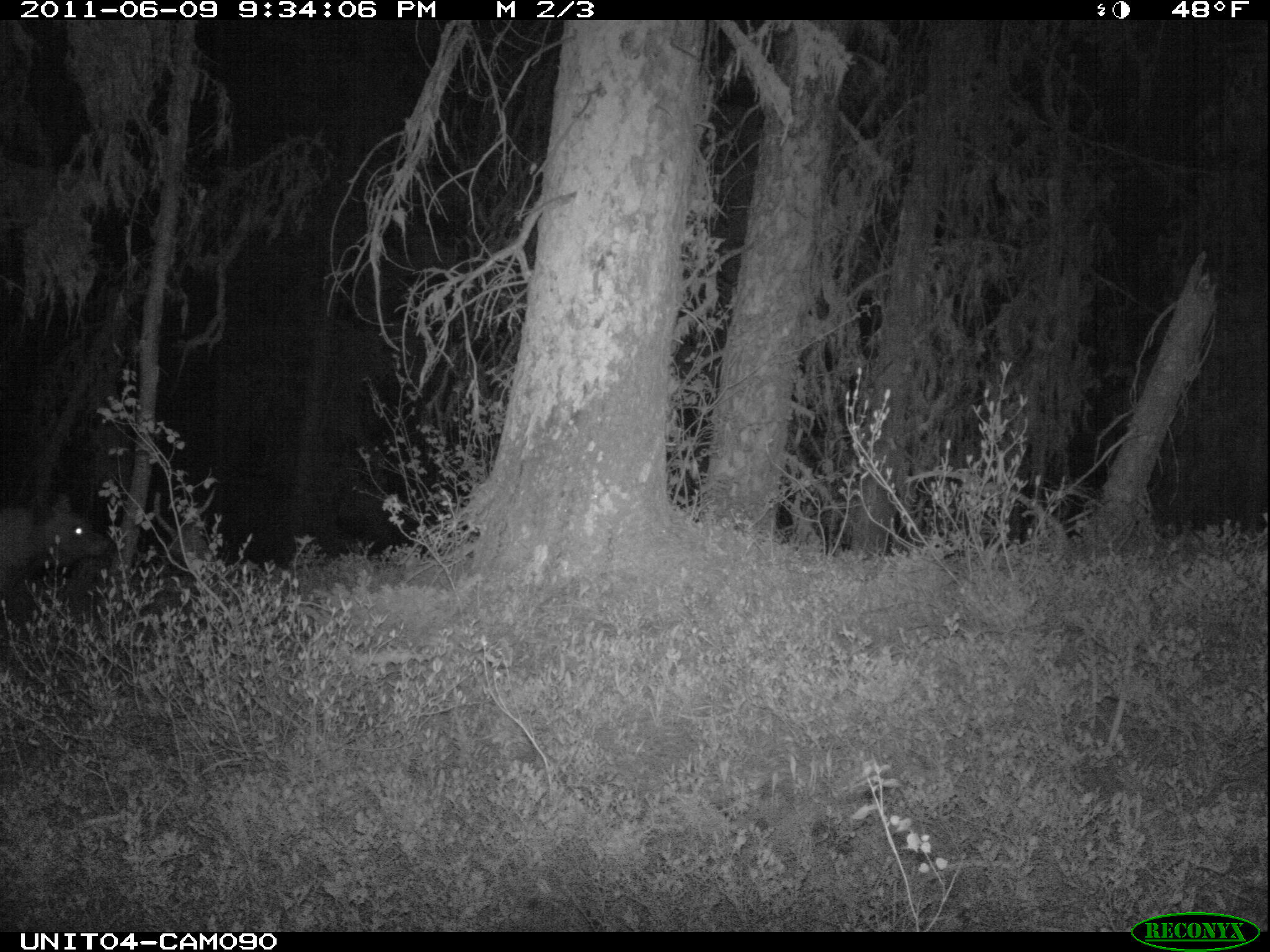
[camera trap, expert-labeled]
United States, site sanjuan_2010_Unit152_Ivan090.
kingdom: Animalia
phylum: Chordata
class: Mammalia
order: Carnivora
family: Ursidae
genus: Ursus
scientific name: Ursus americanus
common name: american black bear